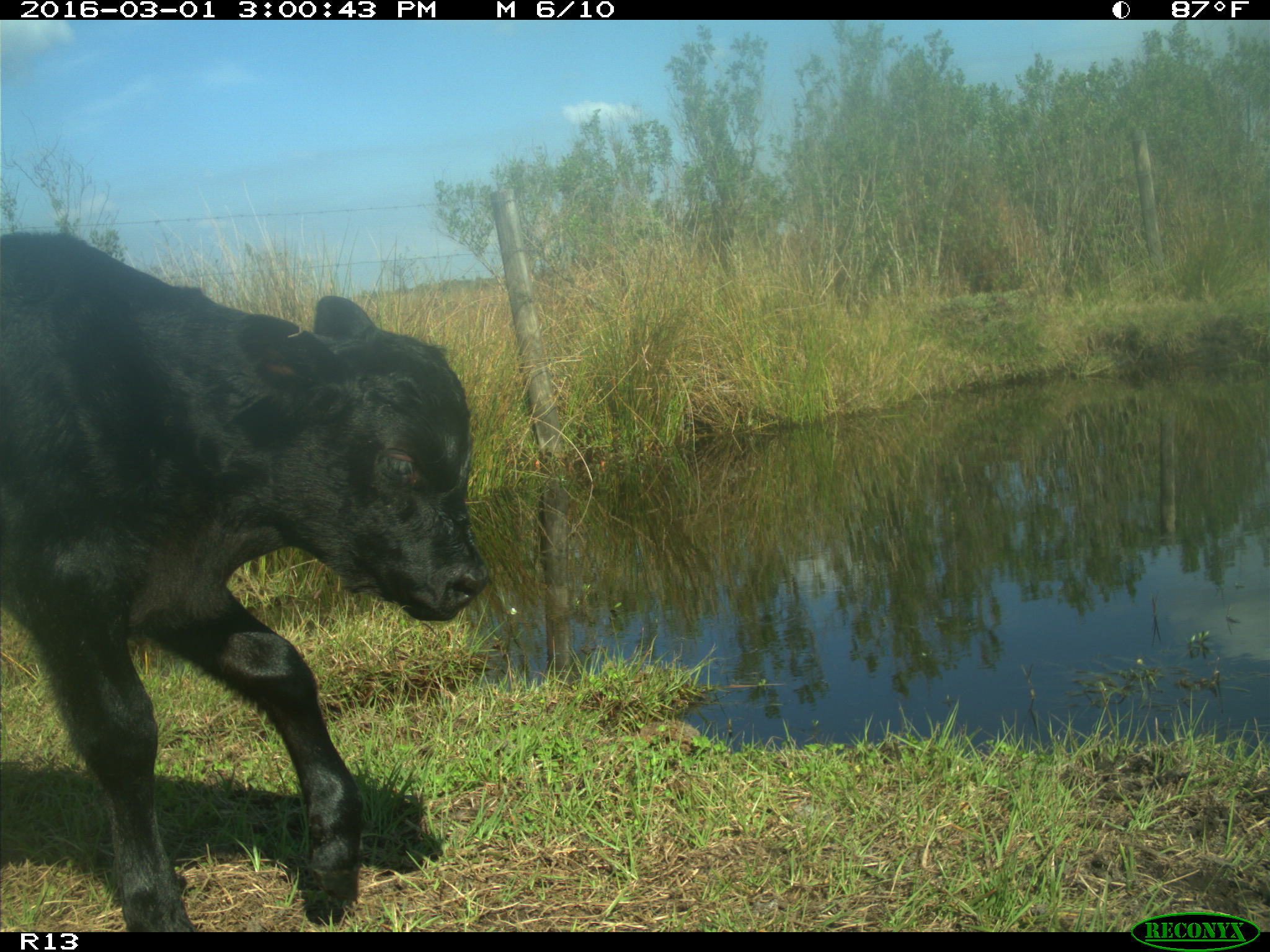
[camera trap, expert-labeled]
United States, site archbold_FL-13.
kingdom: Animalia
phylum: Chordata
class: Mammalia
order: Artiodactyla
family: Bovidae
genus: Bos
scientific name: Bos taurus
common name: domestic cow